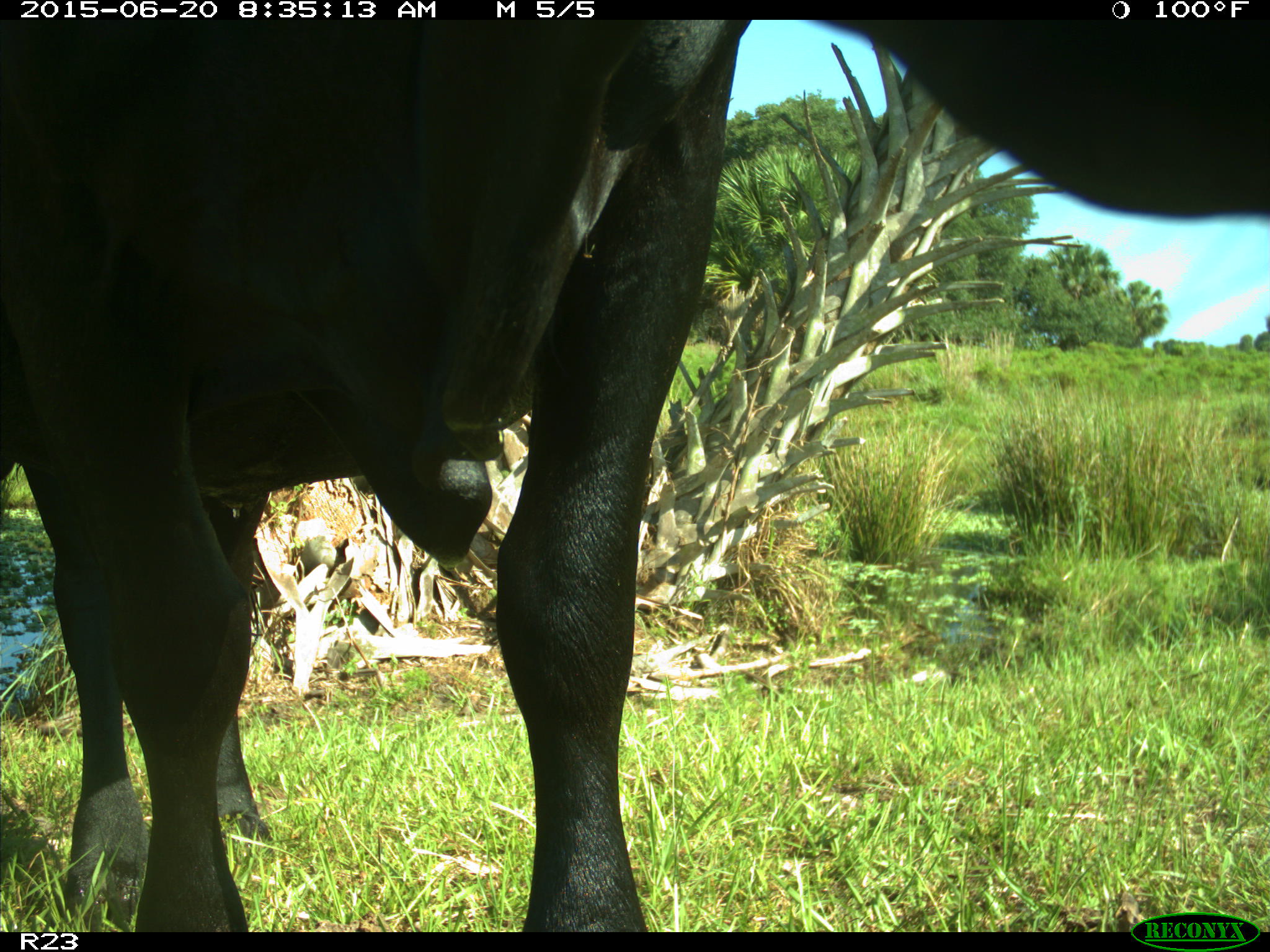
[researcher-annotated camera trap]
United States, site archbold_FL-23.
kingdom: Animalia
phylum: Chordata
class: Mammalia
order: Artiodactyla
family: Bovidae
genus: Bos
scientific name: Bos taurus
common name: domestic cow